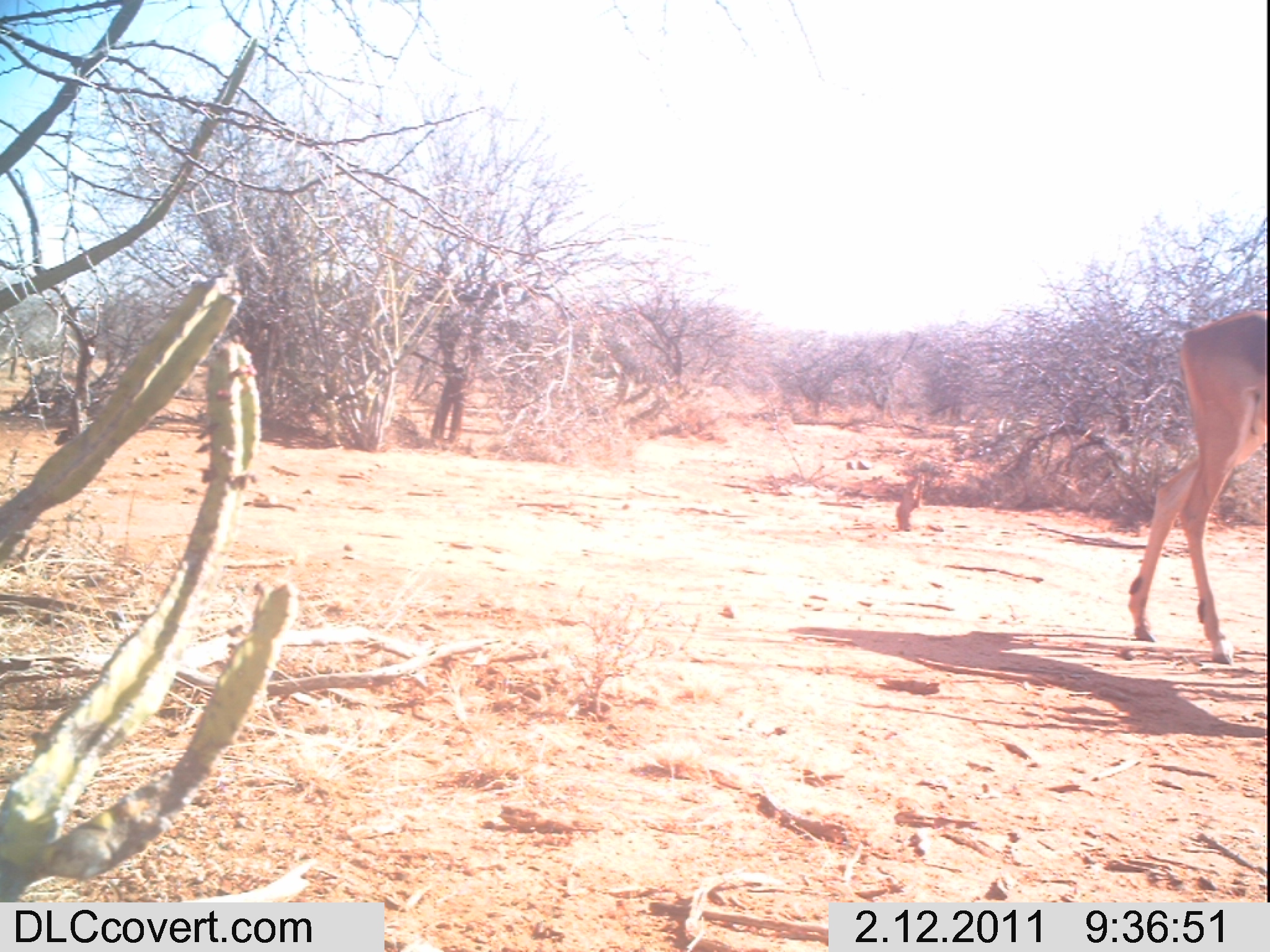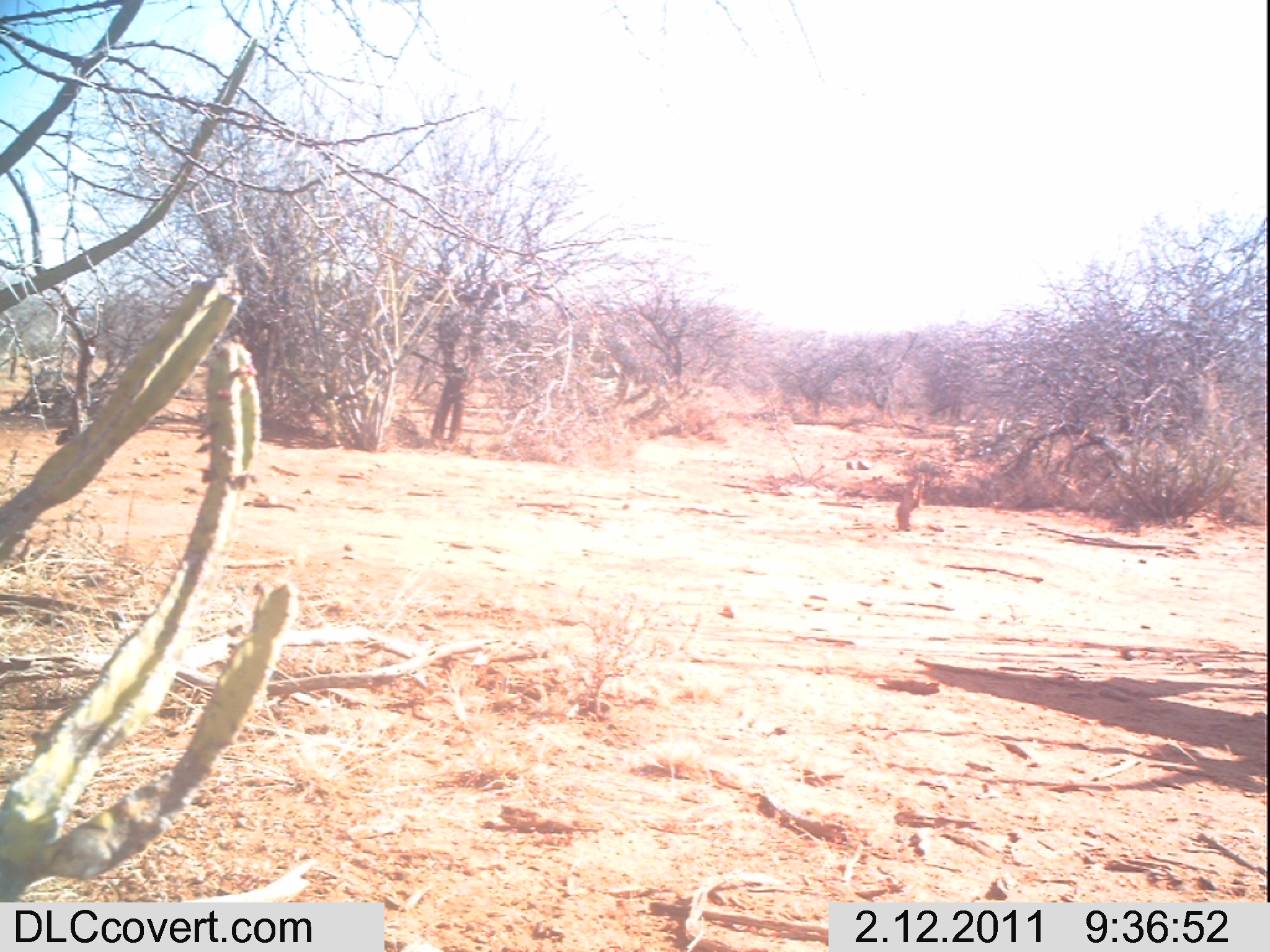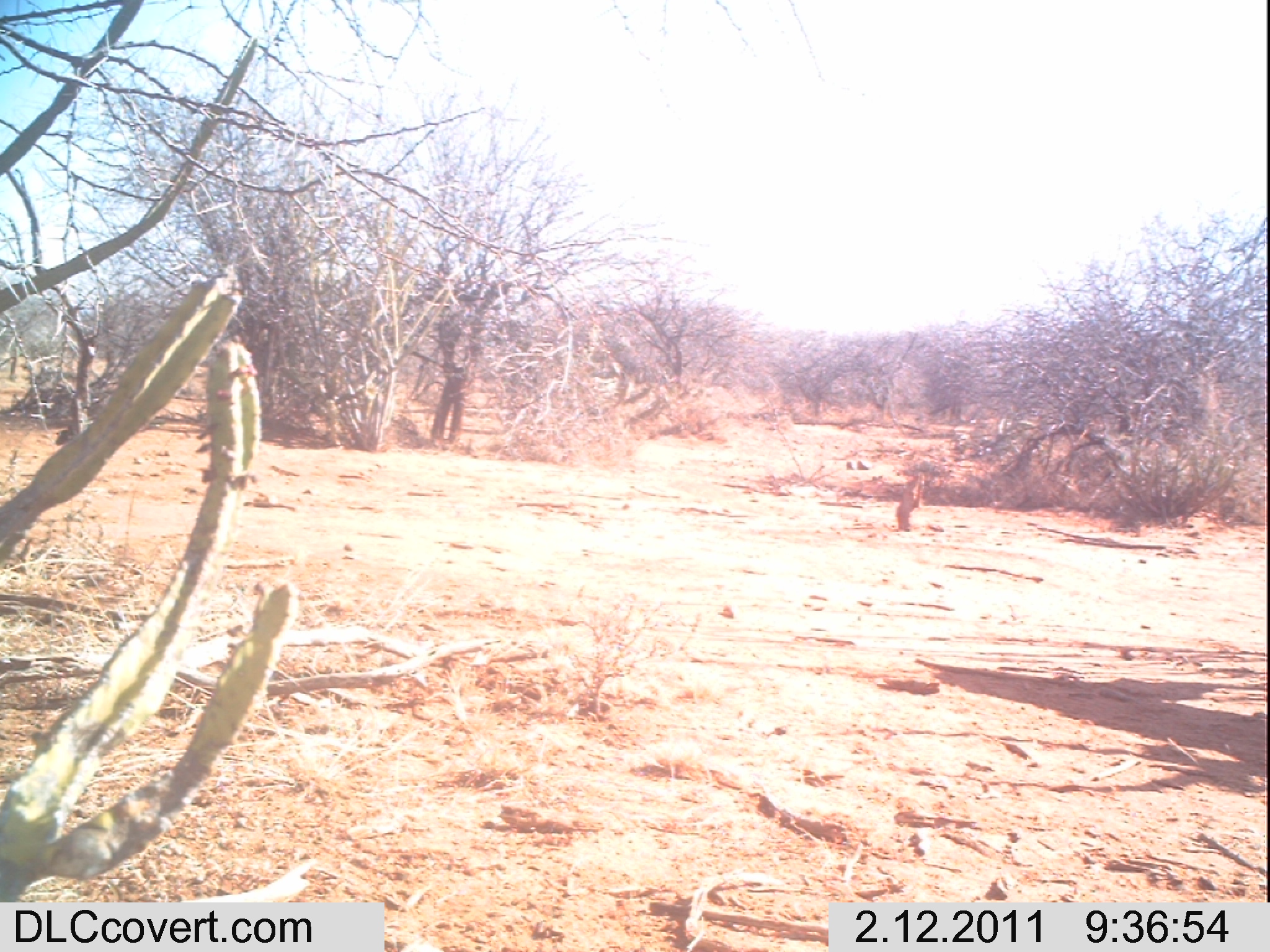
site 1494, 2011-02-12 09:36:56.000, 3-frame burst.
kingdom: Animalia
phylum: Chordata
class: Mammalia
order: Artiodactyla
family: Bovidae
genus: Aepyceros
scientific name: Aepyceros melampus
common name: impala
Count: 1.